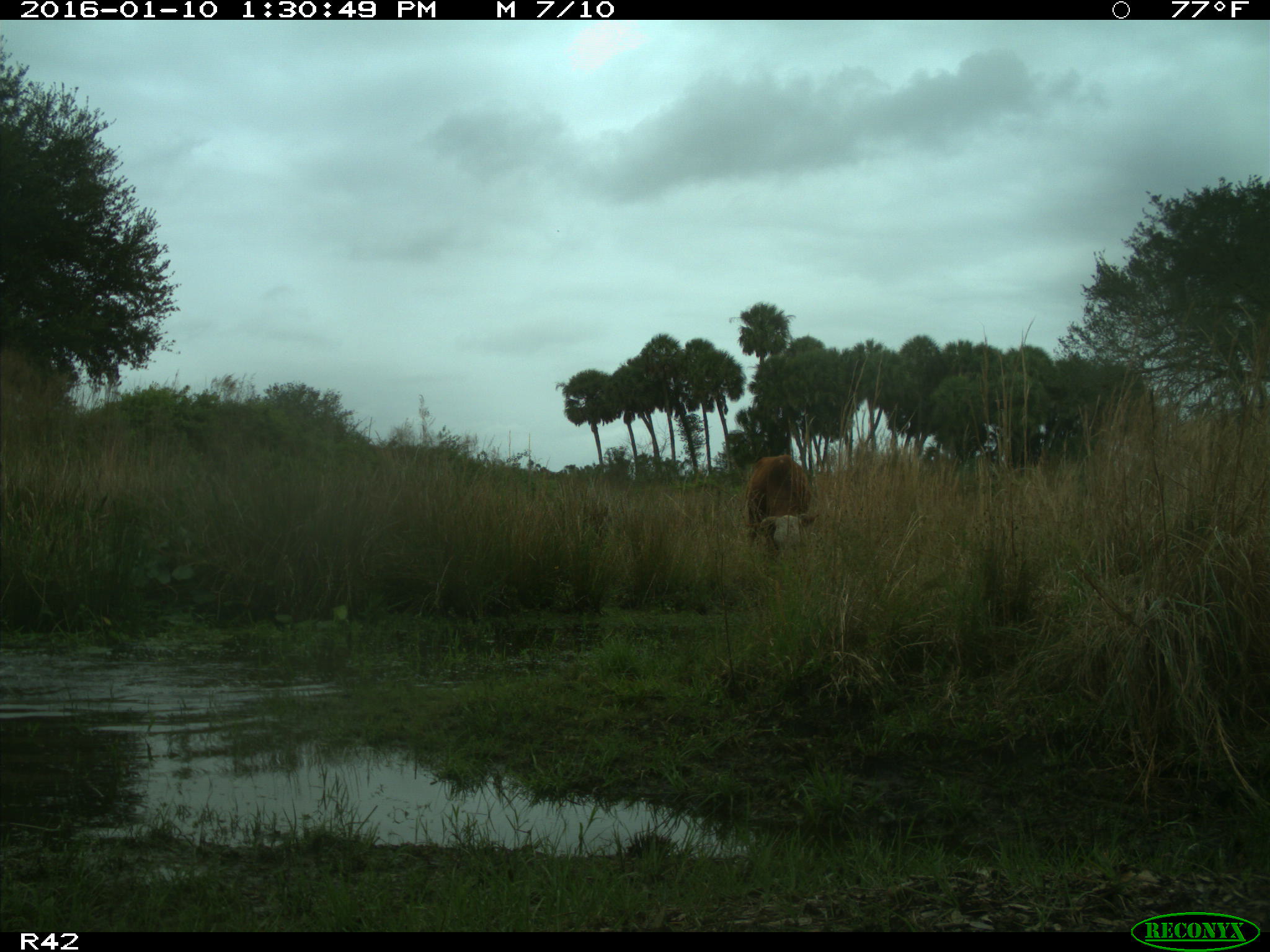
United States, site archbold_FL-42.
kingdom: Animalia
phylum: Chordata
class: Mammalia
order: Artiodactyla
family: Bovidae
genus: Bos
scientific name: Bos taurus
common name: domestic cow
Bos taurus (domestic cow).